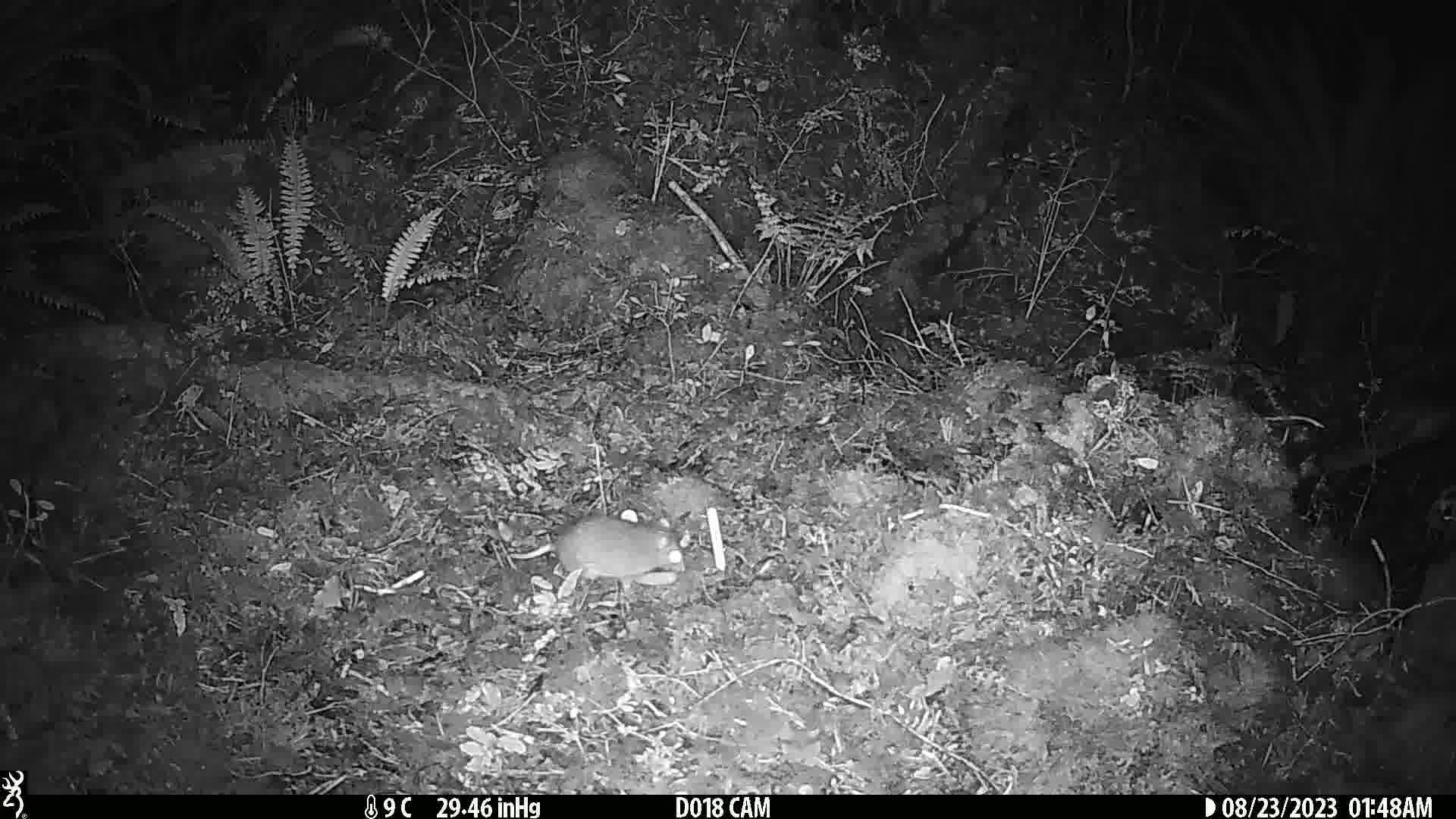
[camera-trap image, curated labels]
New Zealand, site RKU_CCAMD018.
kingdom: Animalia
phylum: Chordata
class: Mammalia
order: Rodentia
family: Muridae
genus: Rattus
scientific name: Rattus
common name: rat